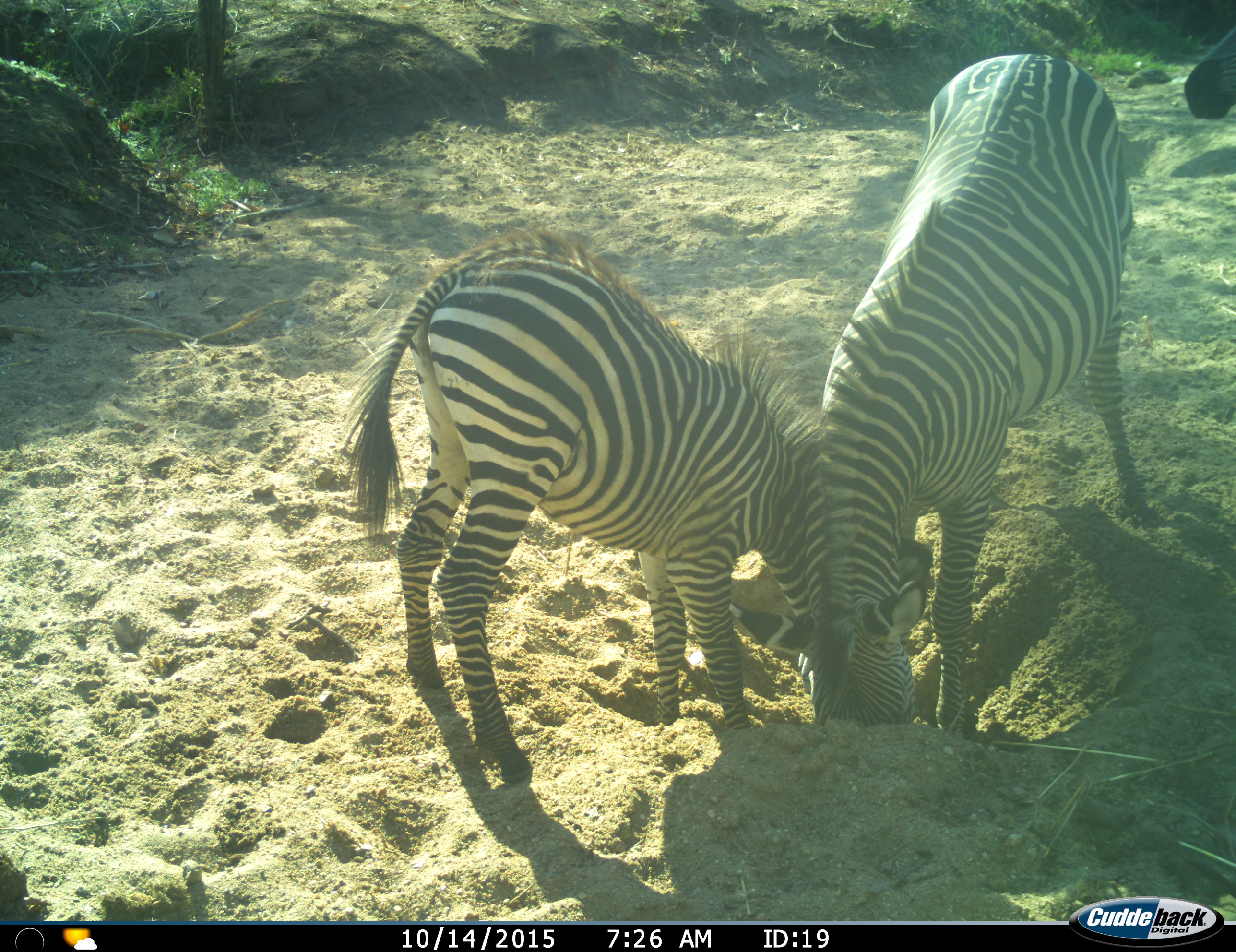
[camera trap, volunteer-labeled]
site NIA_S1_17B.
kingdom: Animalia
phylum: Chordata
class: Mammalia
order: Perissodactyla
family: Equidae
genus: Equus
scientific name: Equus quagga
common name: plains zebra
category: zebraplains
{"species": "zebraplains (plains zebra) (Equus quagga)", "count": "3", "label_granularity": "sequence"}